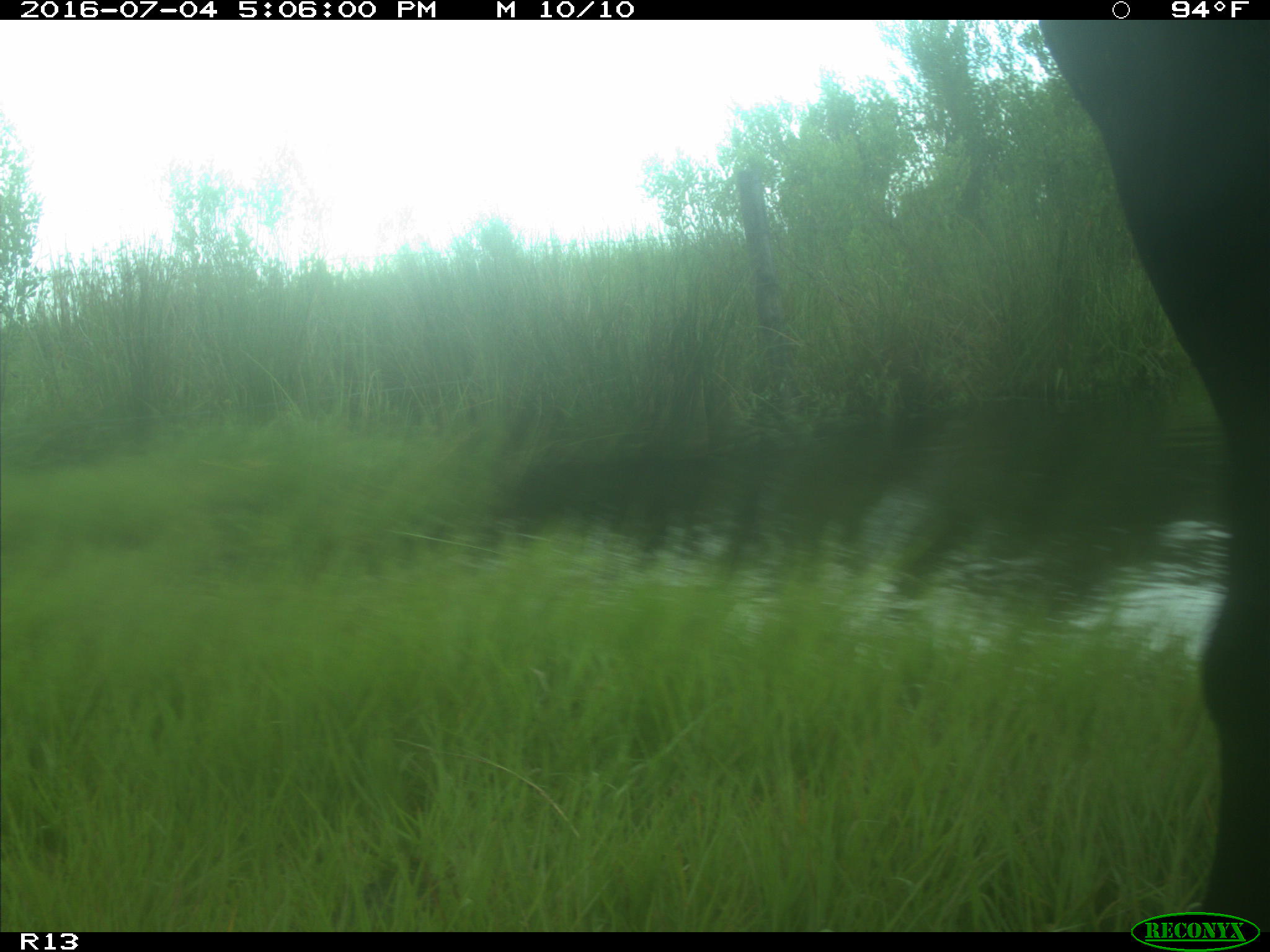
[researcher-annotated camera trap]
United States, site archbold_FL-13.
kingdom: Animalia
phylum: Chordata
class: Mammalia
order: Artiodactyla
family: Bovidae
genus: Bos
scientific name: Bos taurus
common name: domestic cow